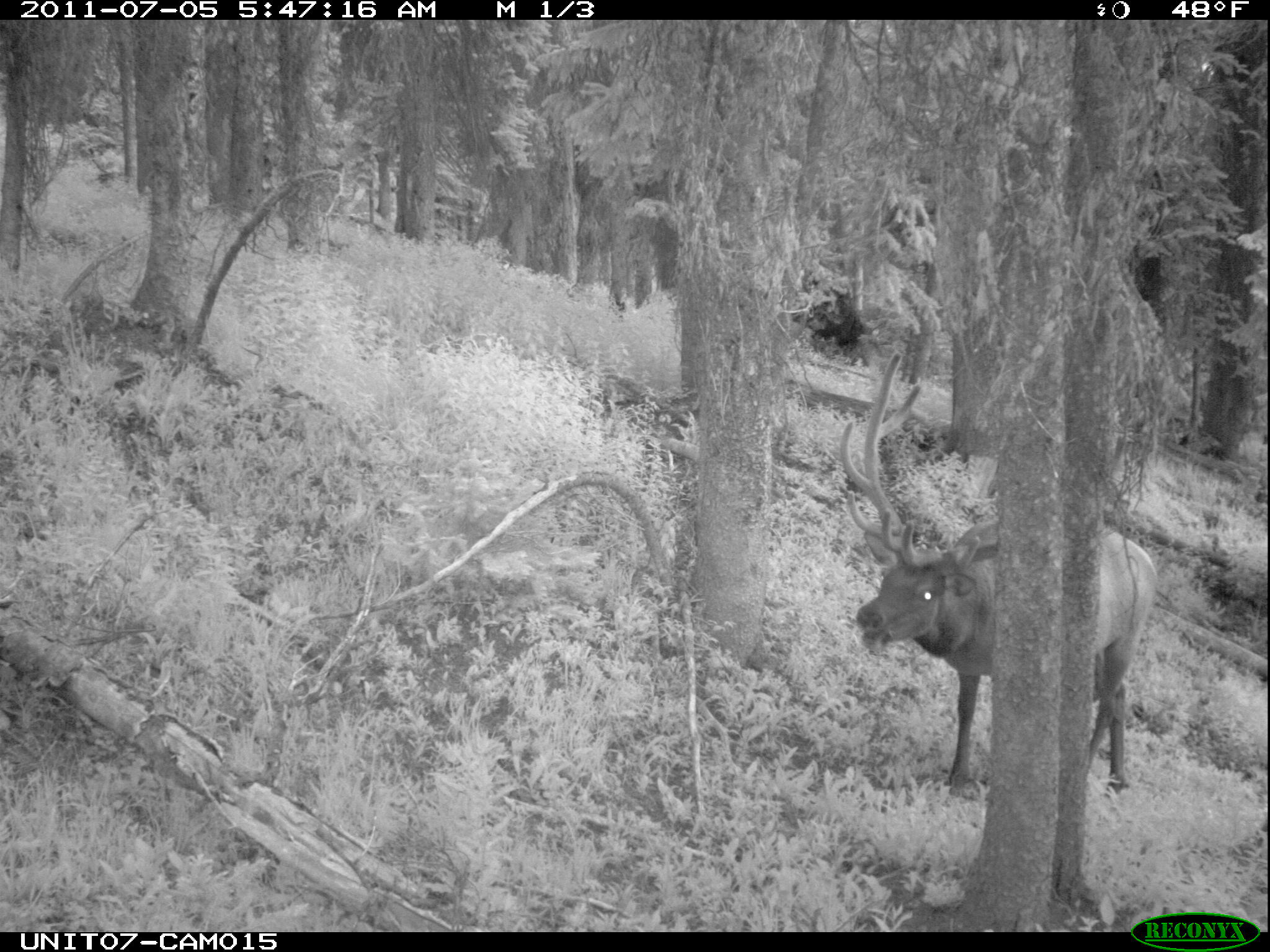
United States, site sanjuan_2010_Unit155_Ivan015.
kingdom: Animalia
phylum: Chordata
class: Mammalia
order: Artiodactyla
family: Cervidae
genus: Cervus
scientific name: Cervus elaphus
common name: red deer